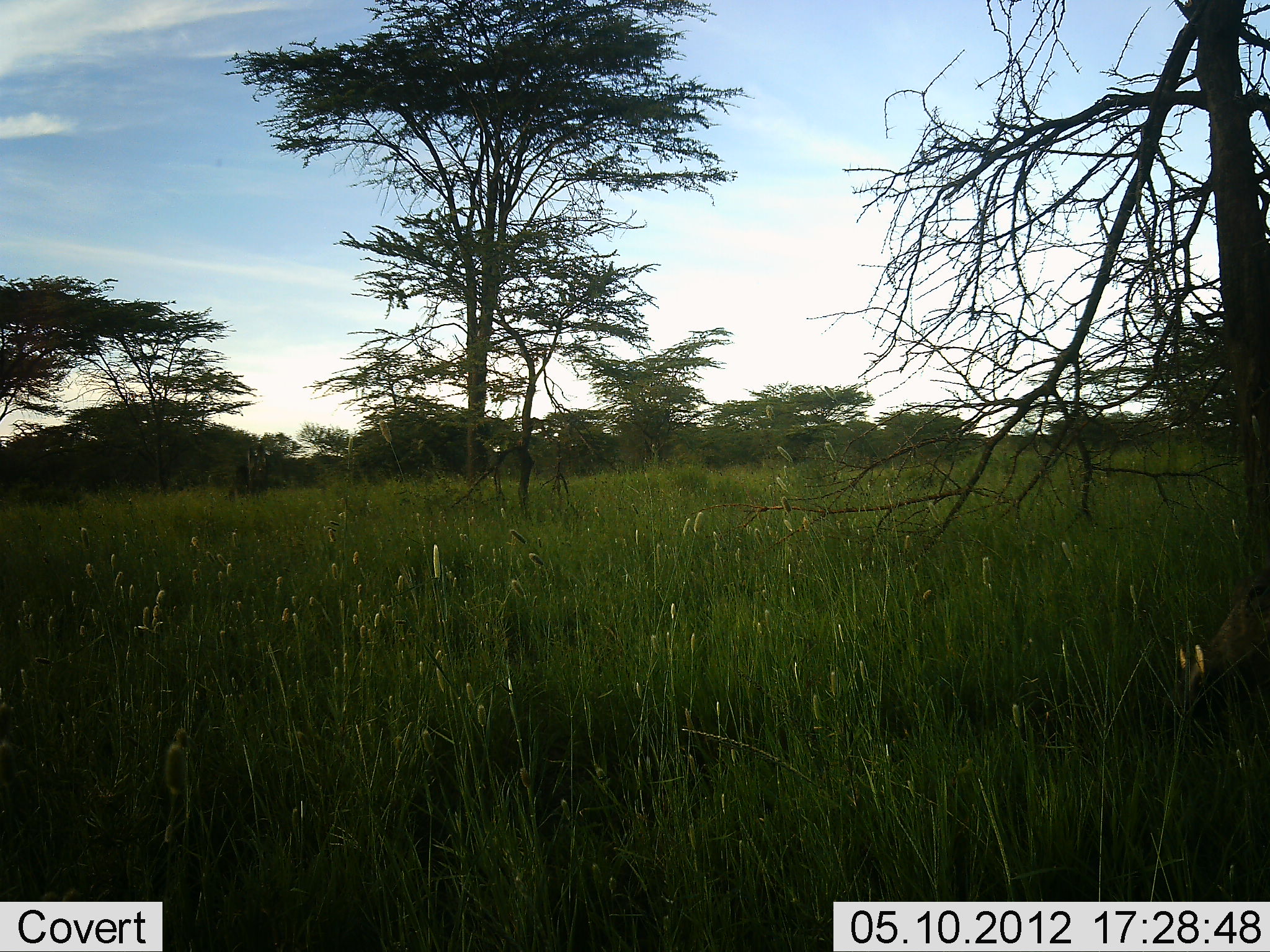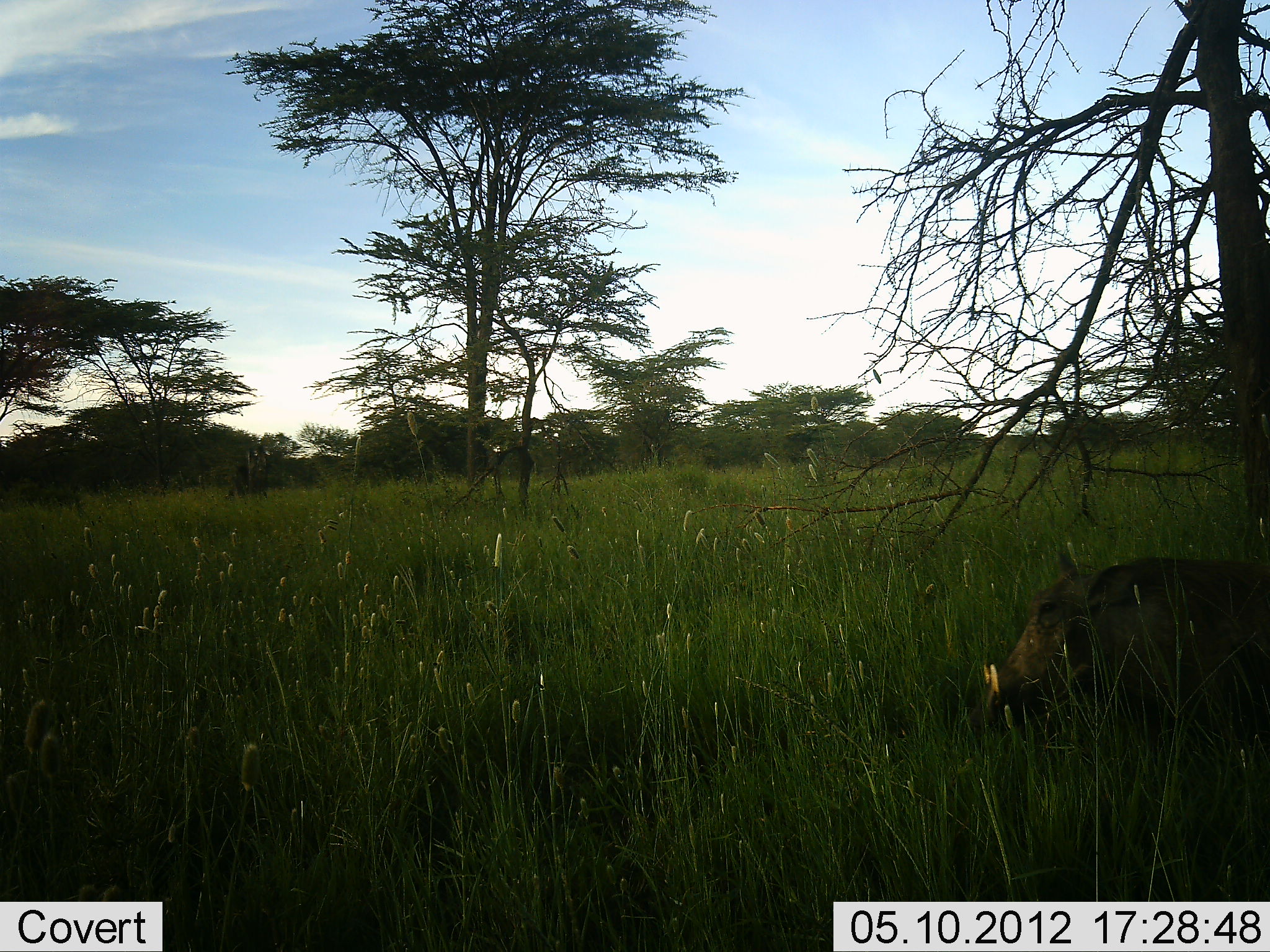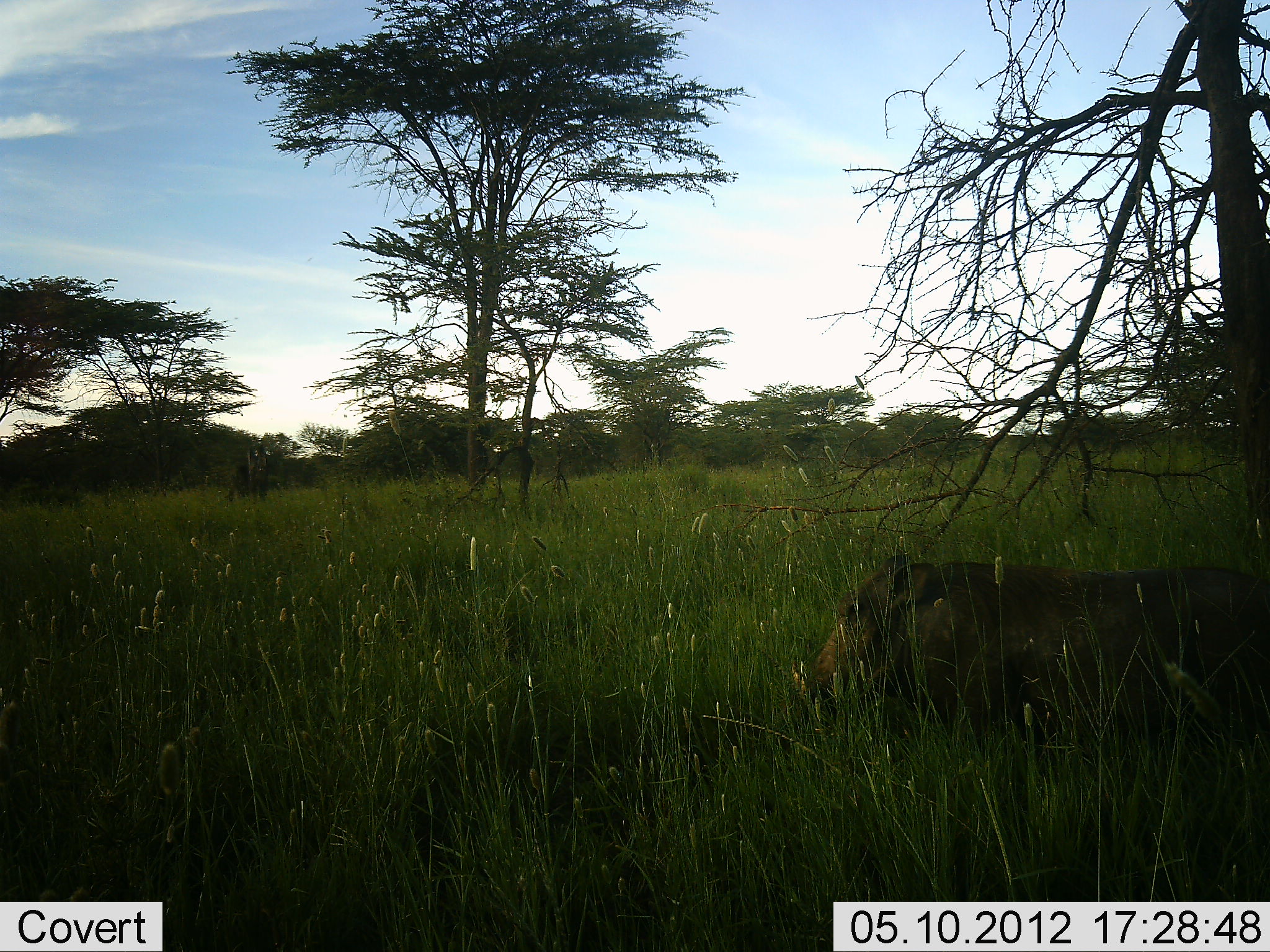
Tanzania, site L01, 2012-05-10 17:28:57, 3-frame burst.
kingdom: Animalia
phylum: Chordata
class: Mammalia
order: Artiodactyla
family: Suidae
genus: Phacochoerus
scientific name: Phacochoerus africanus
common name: warthog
Warthog (Phacochoerus africanus), count 1. Behavior (volunteer vote fractions): standing 10%, resting 0%, moving 90%, interacting 0%. Young present (vote fraction): 0%. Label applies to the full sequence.